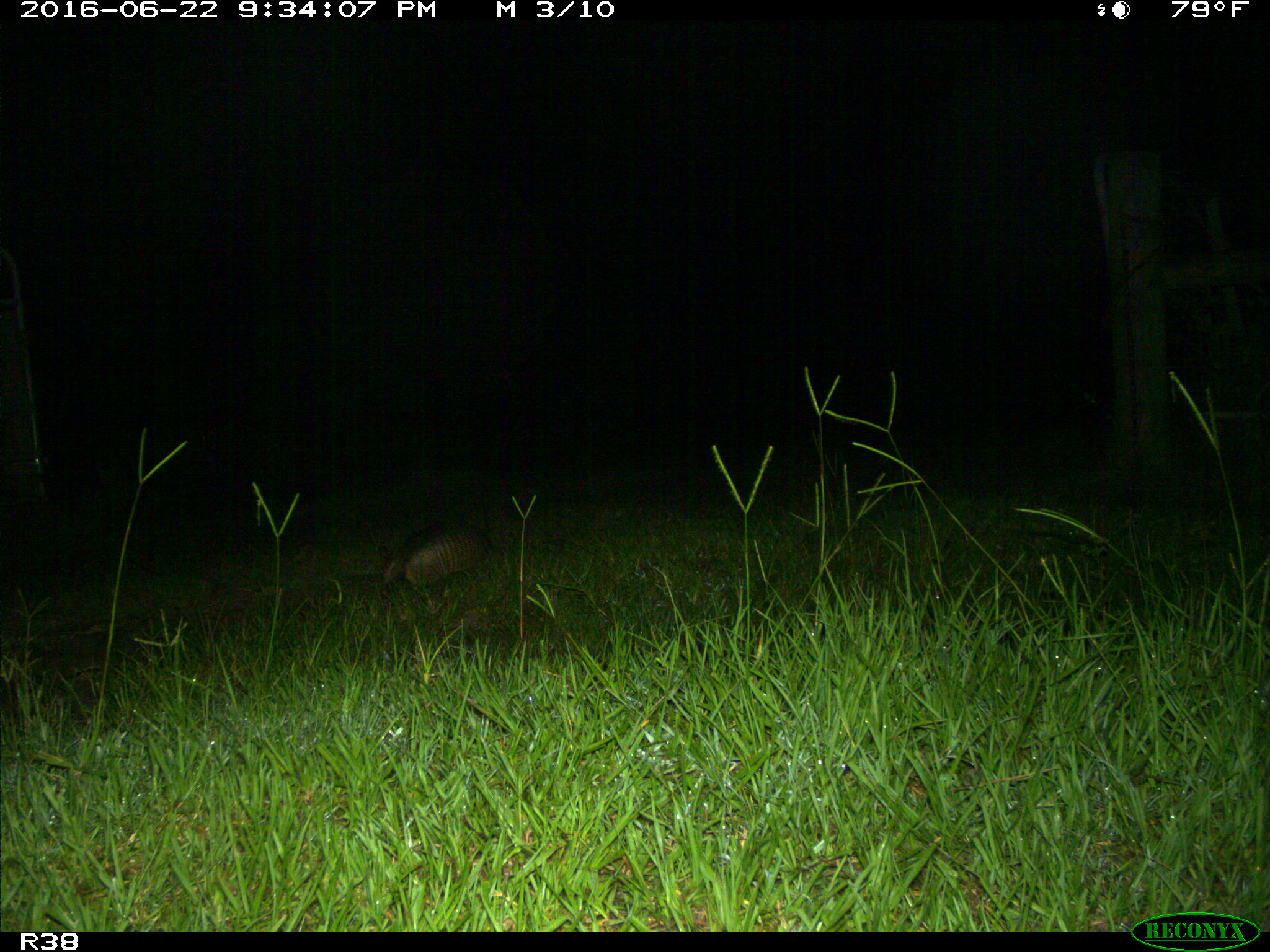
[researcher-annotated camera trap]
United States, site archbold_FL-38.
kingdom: Animalia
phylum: Chordata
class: Mammalia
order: Cingulata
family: Dasypodidae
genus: Dasypus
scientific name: Dasypus novemcinctus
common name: nine-banded armadillo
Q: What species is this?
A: Dasypus novemcinctus (nine-banded armadillo).